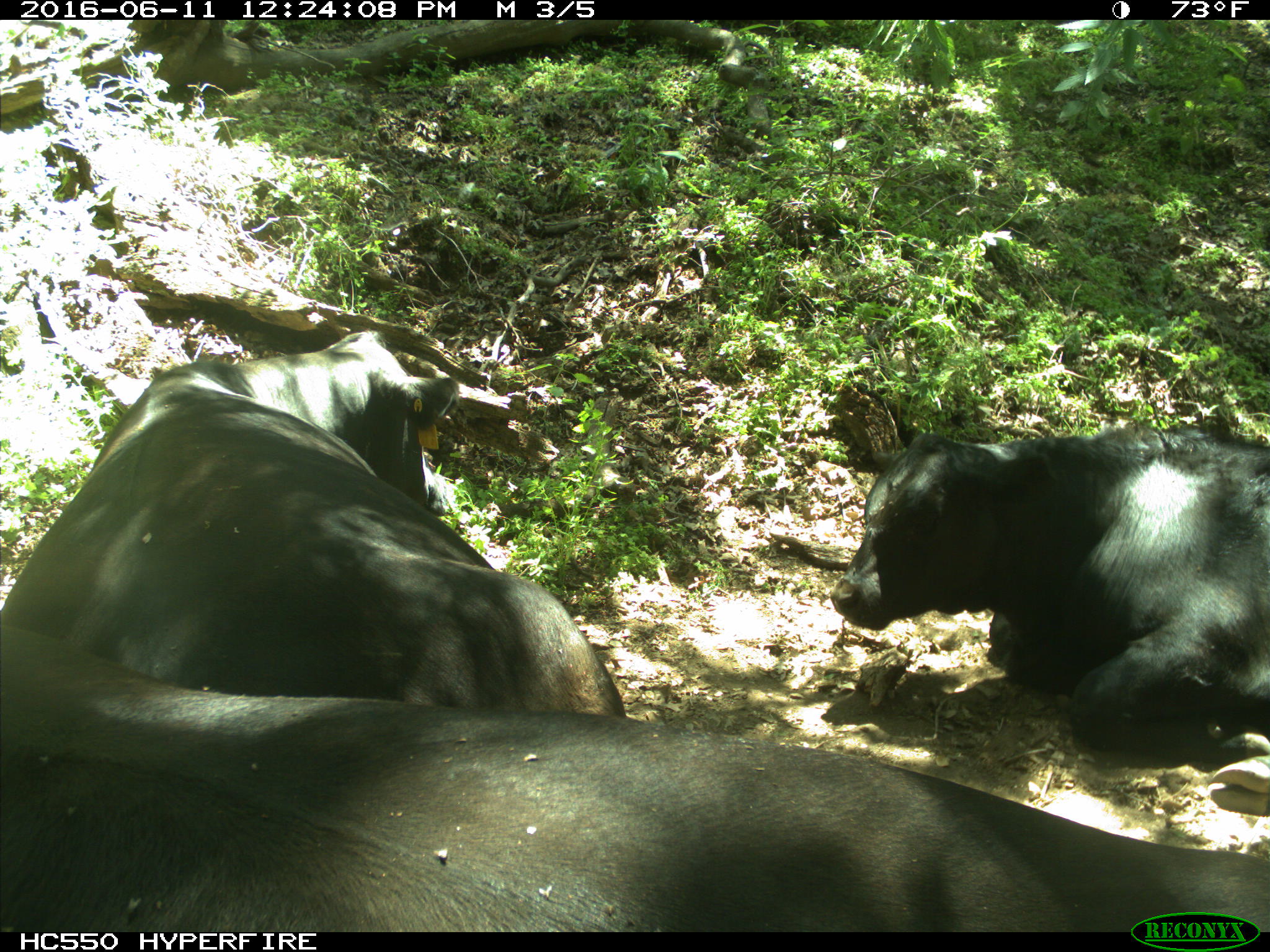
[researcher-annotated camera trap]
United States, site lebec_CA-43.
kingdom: Animalia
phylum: Chordata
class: Mammalia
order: Artiodactyla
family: Bovidae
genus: Bos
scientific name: Bos taurus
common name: domestic cow